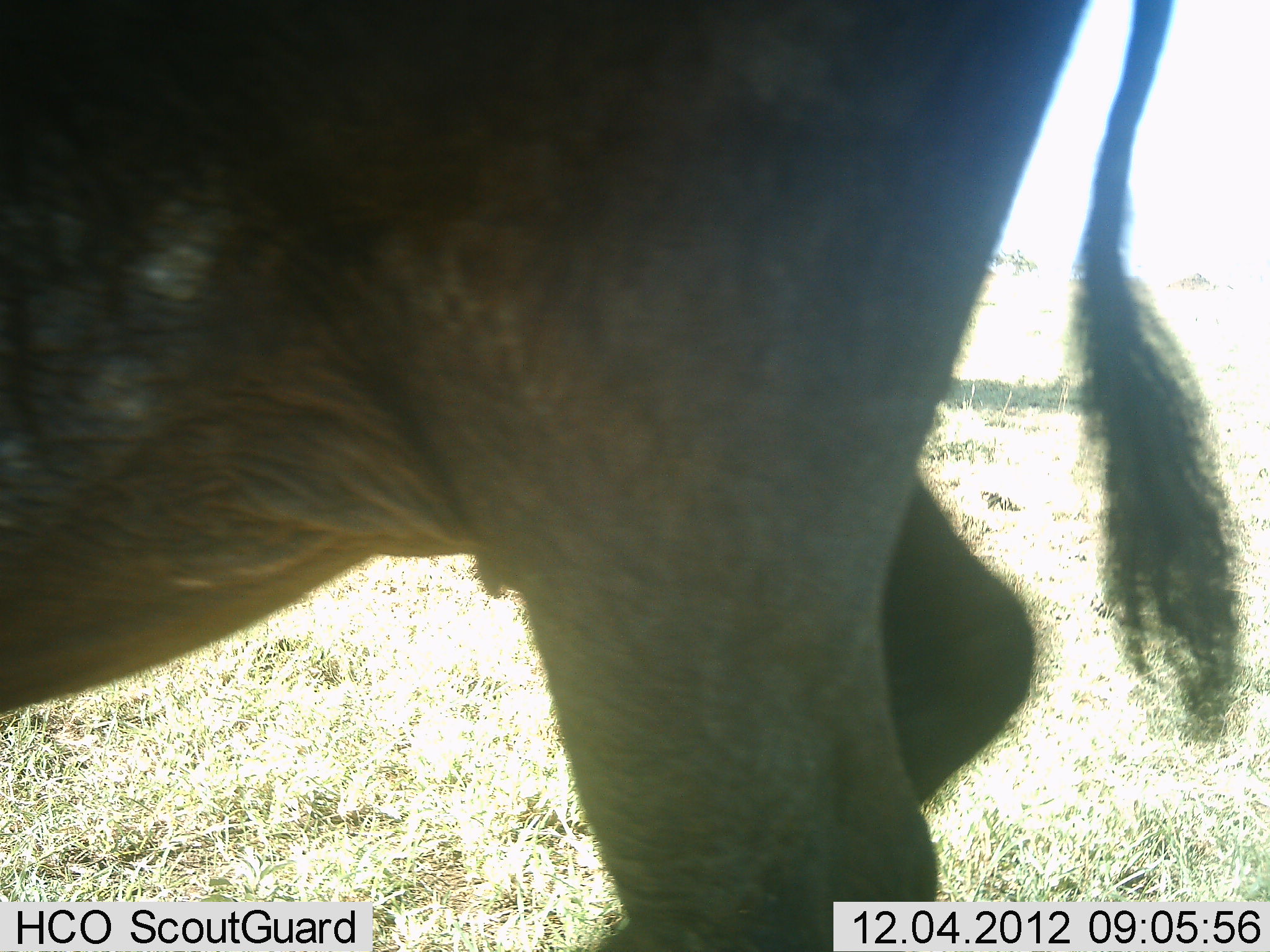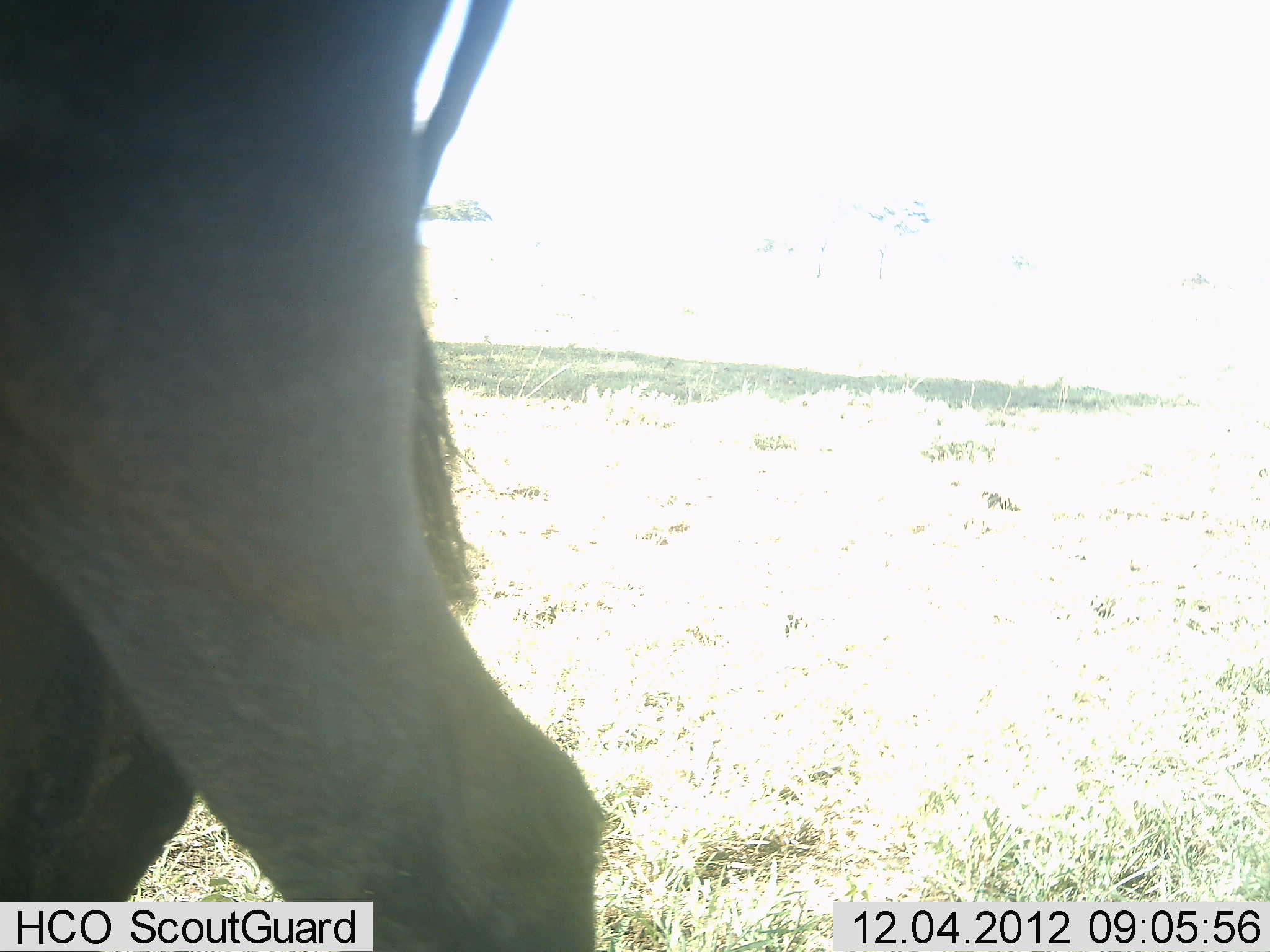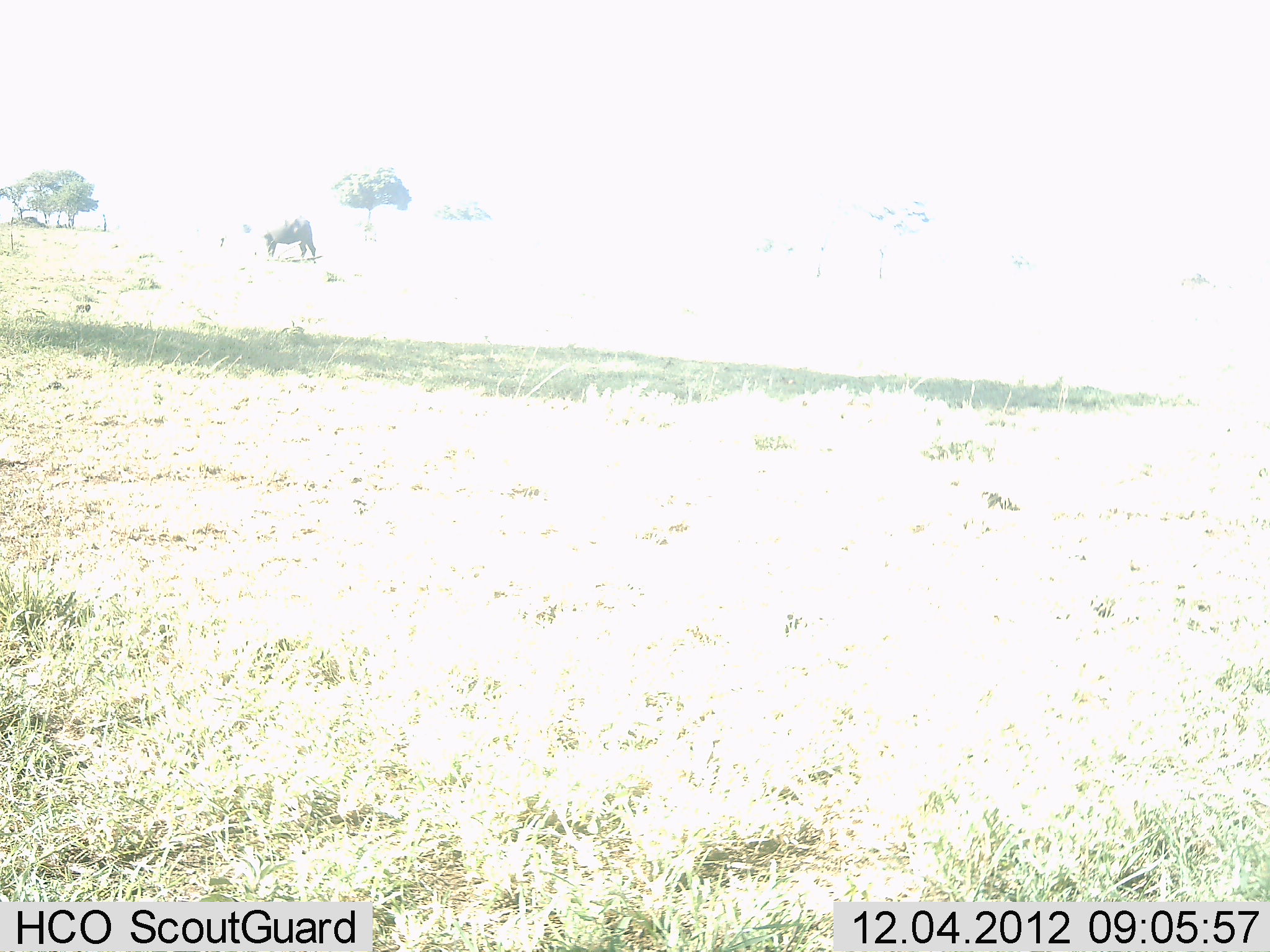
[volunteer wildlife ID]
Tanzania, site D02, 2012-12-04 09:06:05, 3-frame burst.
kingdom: Animalia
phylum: Chordata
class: Mammalia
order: Artiodactyla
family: Bovidae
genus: Connochaetes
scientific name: Connochaetes taurinus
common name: blue wildebeest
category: wildebeest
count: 1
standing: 20%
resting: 0%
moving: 80%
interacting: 0%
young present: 0%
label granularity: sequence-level